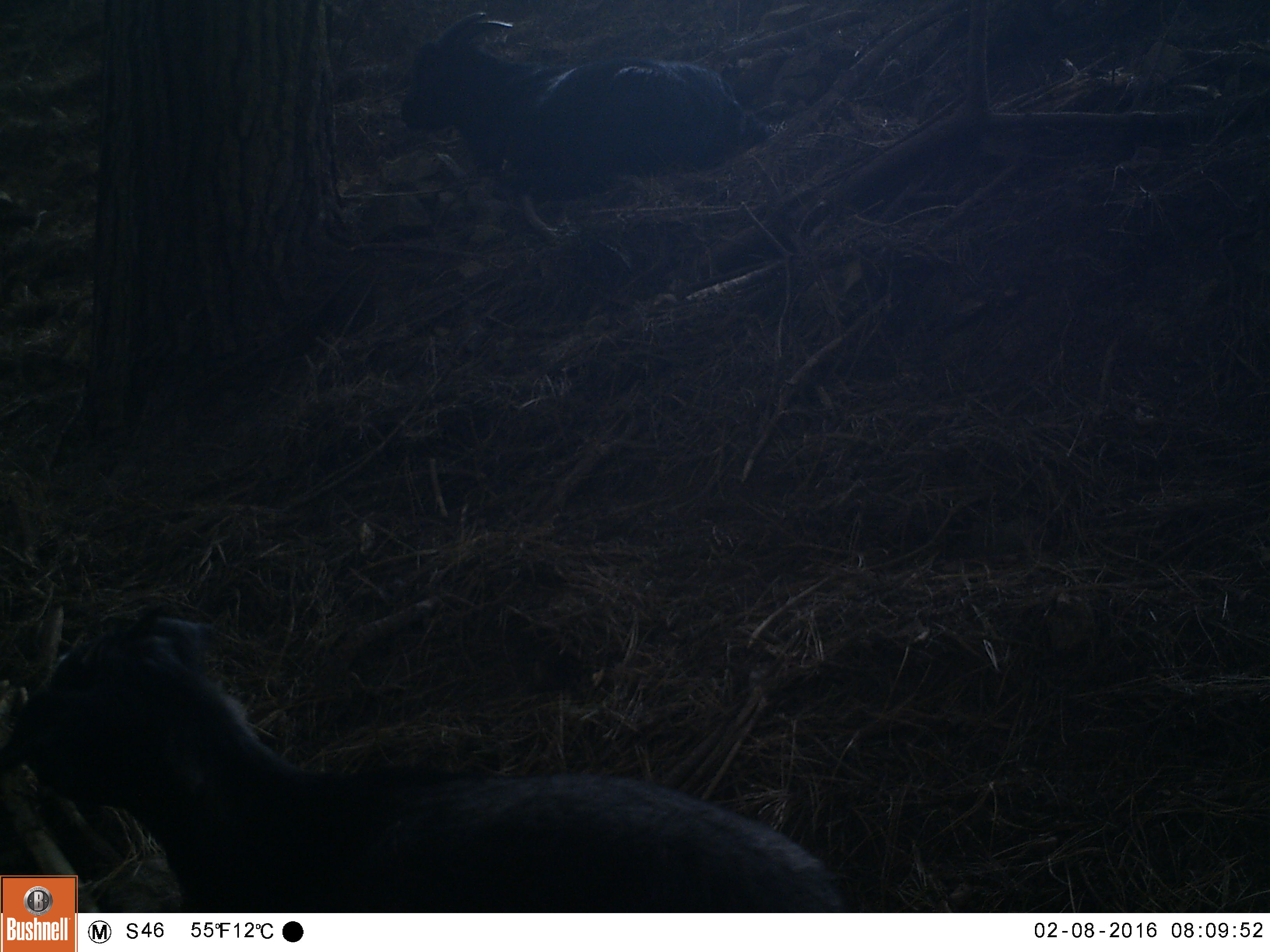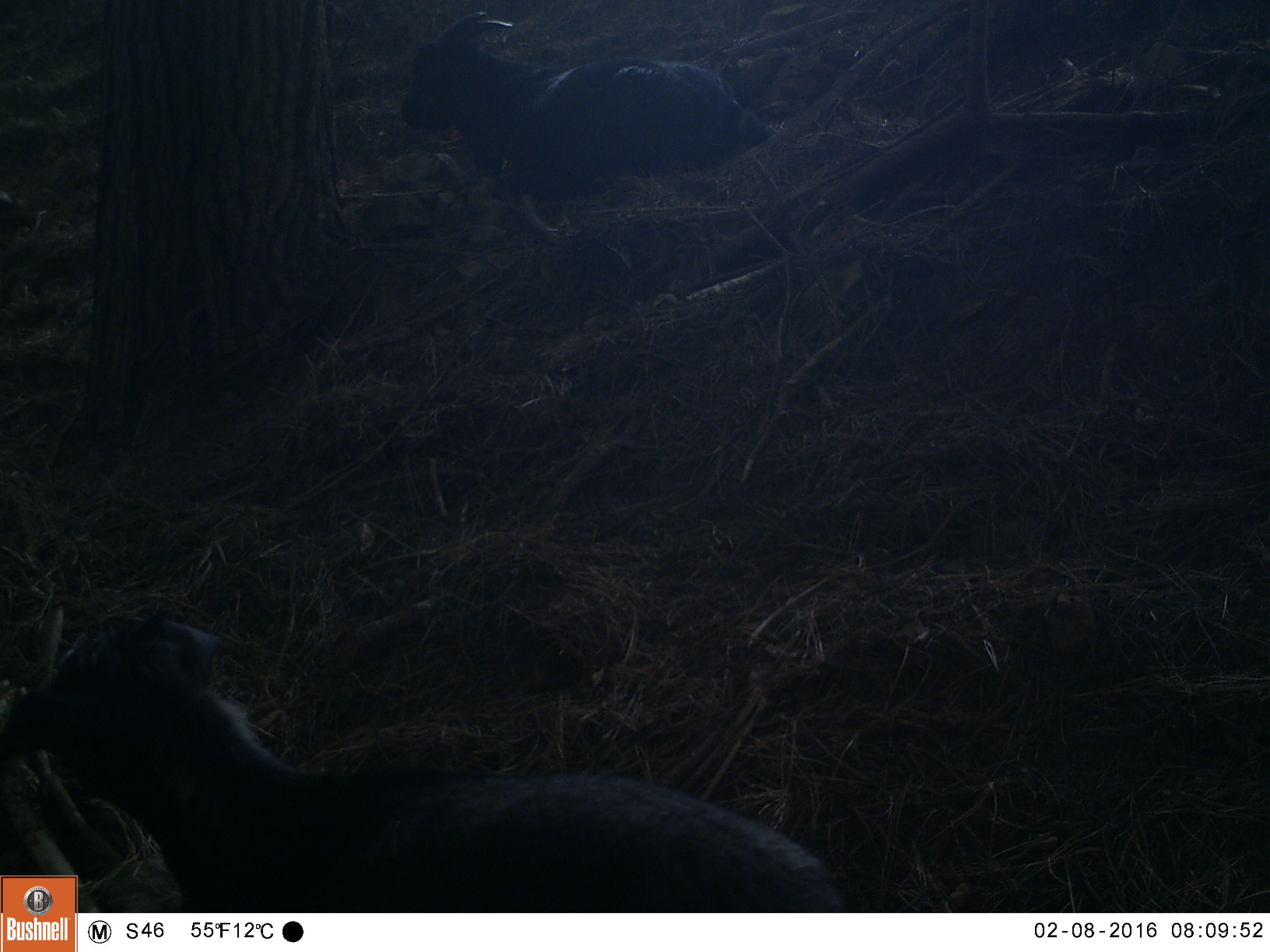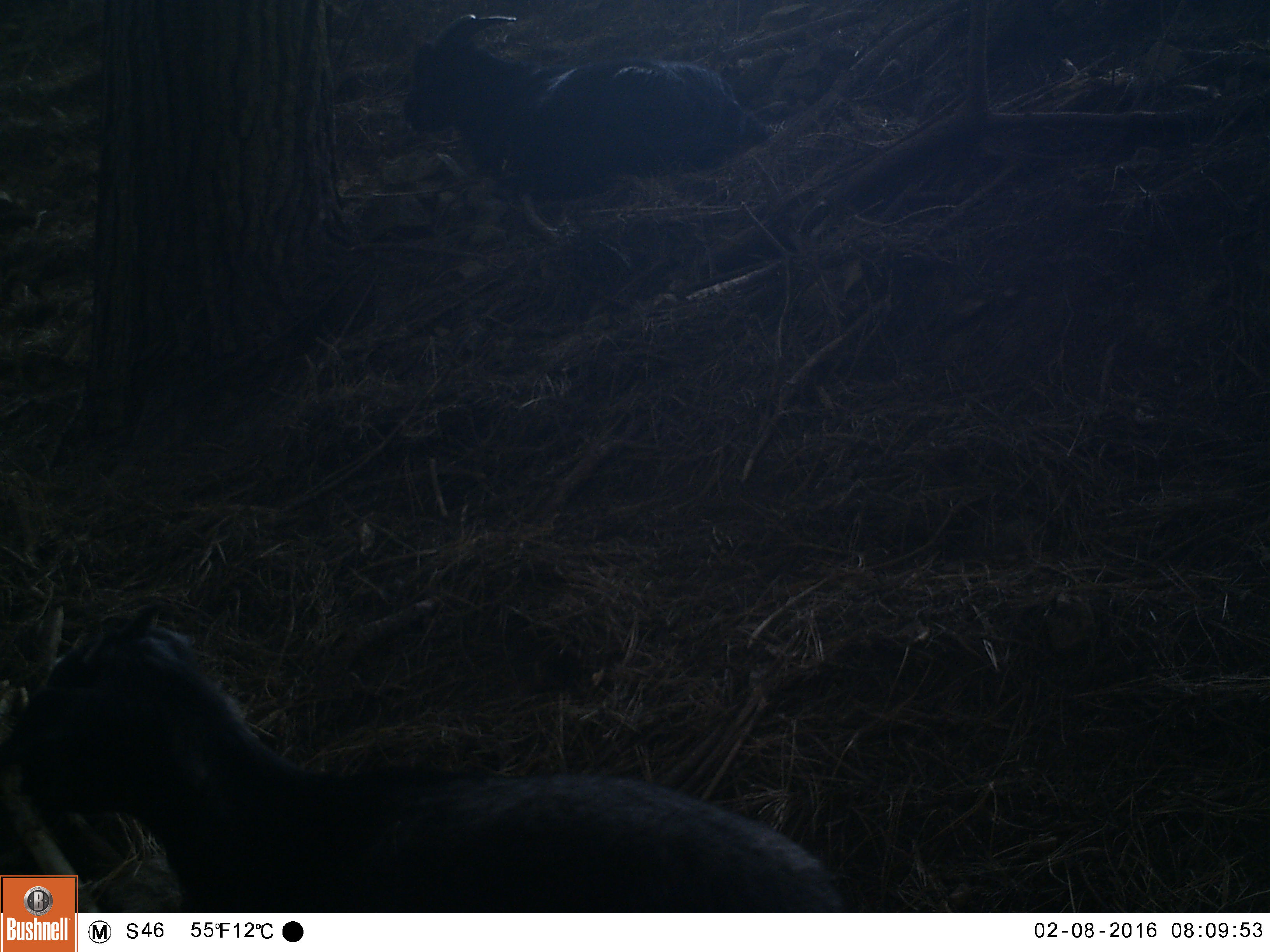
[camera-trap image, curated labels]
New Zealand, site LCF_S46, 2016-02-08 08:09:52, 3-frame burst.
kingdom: Animalia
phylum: Chordata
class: Mammalia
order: Artiodactyla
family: Bovidae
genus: Capra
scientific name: Capra hircus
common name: goat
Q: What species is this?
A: Goat (Capra hircus).